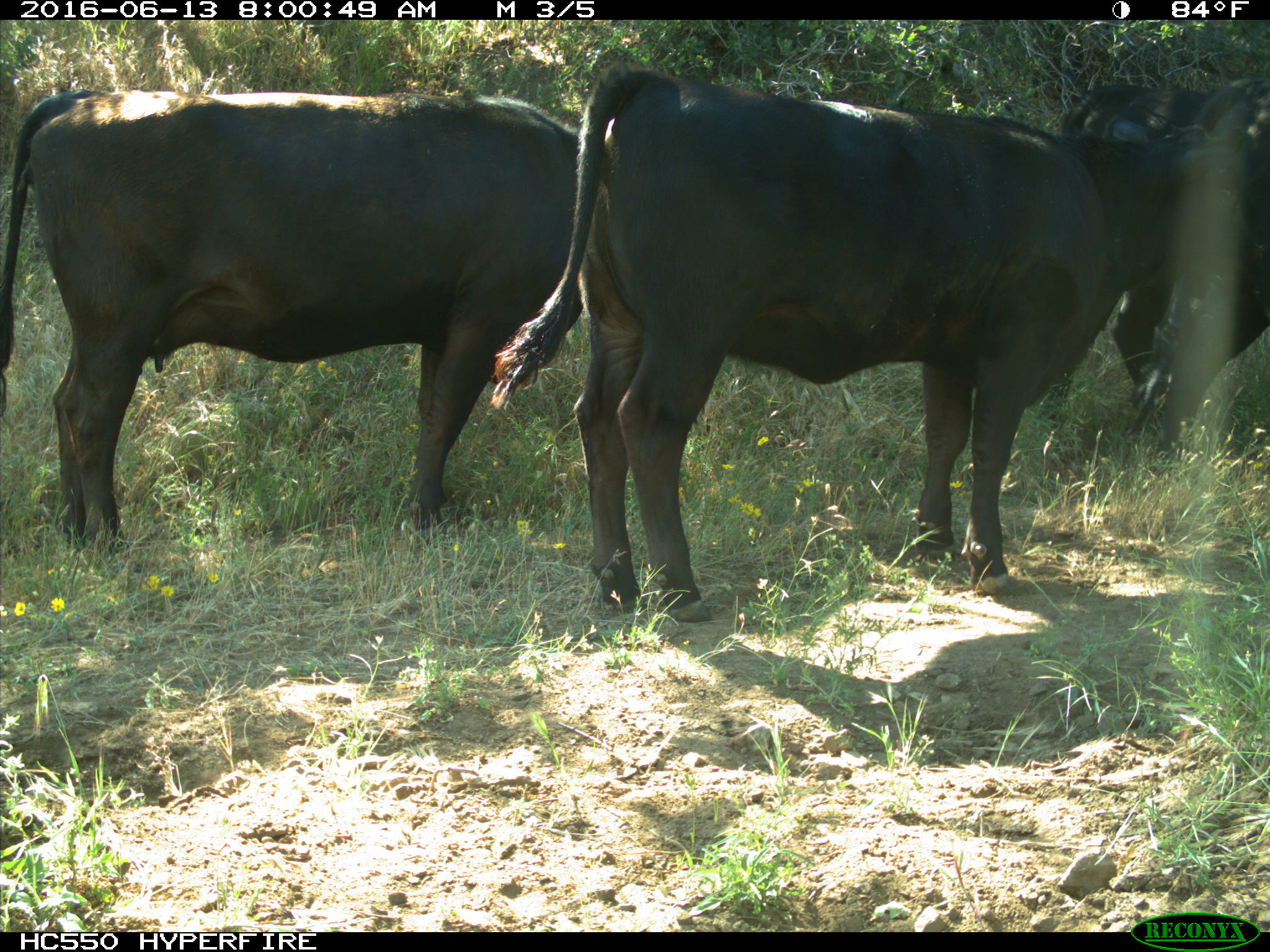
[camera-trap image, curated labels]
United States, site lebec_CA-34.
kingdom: Animalia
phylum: Chordata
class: Mammalia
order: Artiodactyla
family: Bovidae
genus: Bos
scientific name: Bos taurus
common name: domestic cow